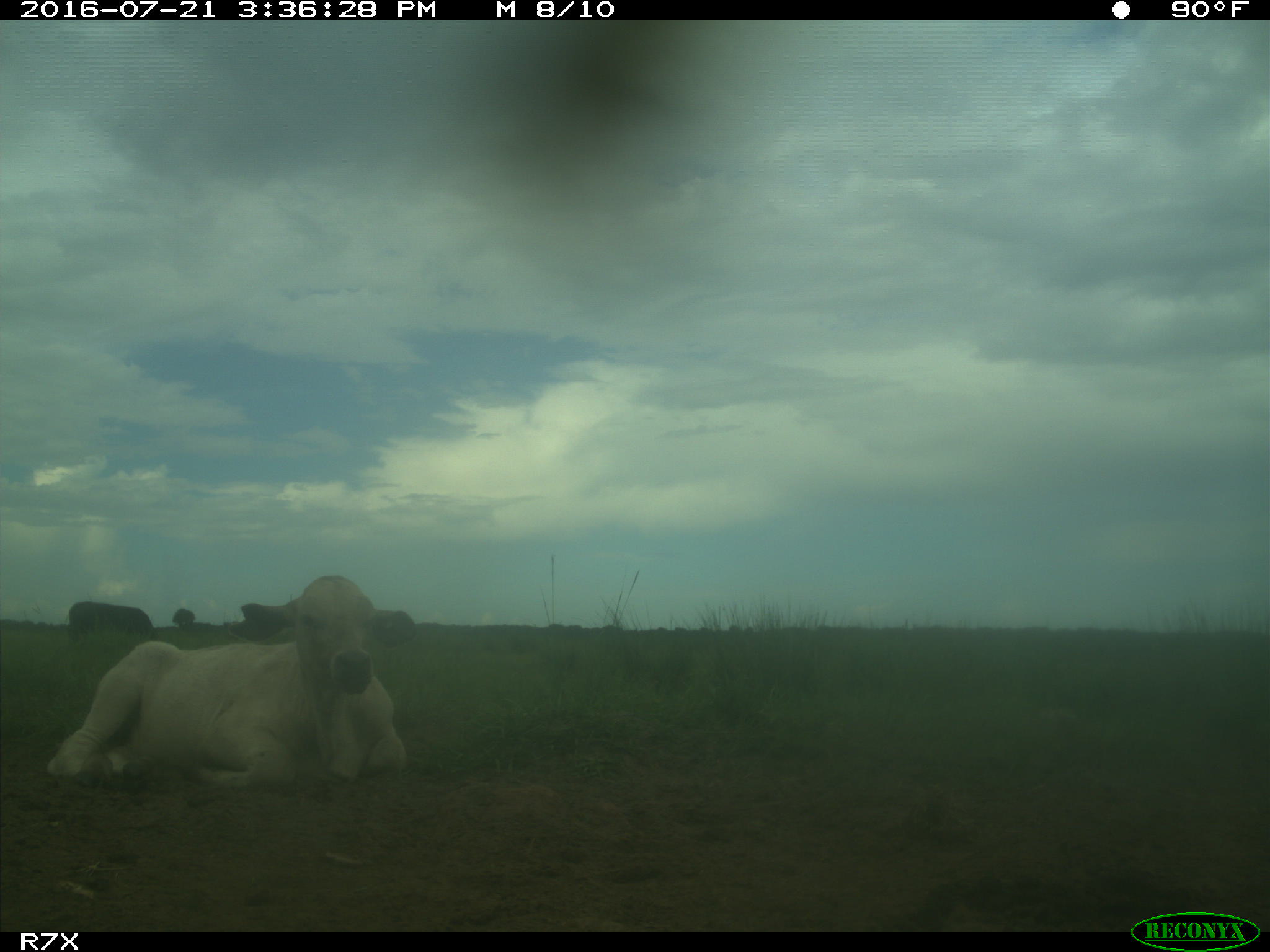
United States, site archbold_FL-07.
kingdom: Animalia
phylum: Chordata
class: Mammalia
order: Artiodactyla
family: Bovidae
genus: Bos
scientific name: Bos taurus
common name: domestic cow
Bos taurus (domestic cow).